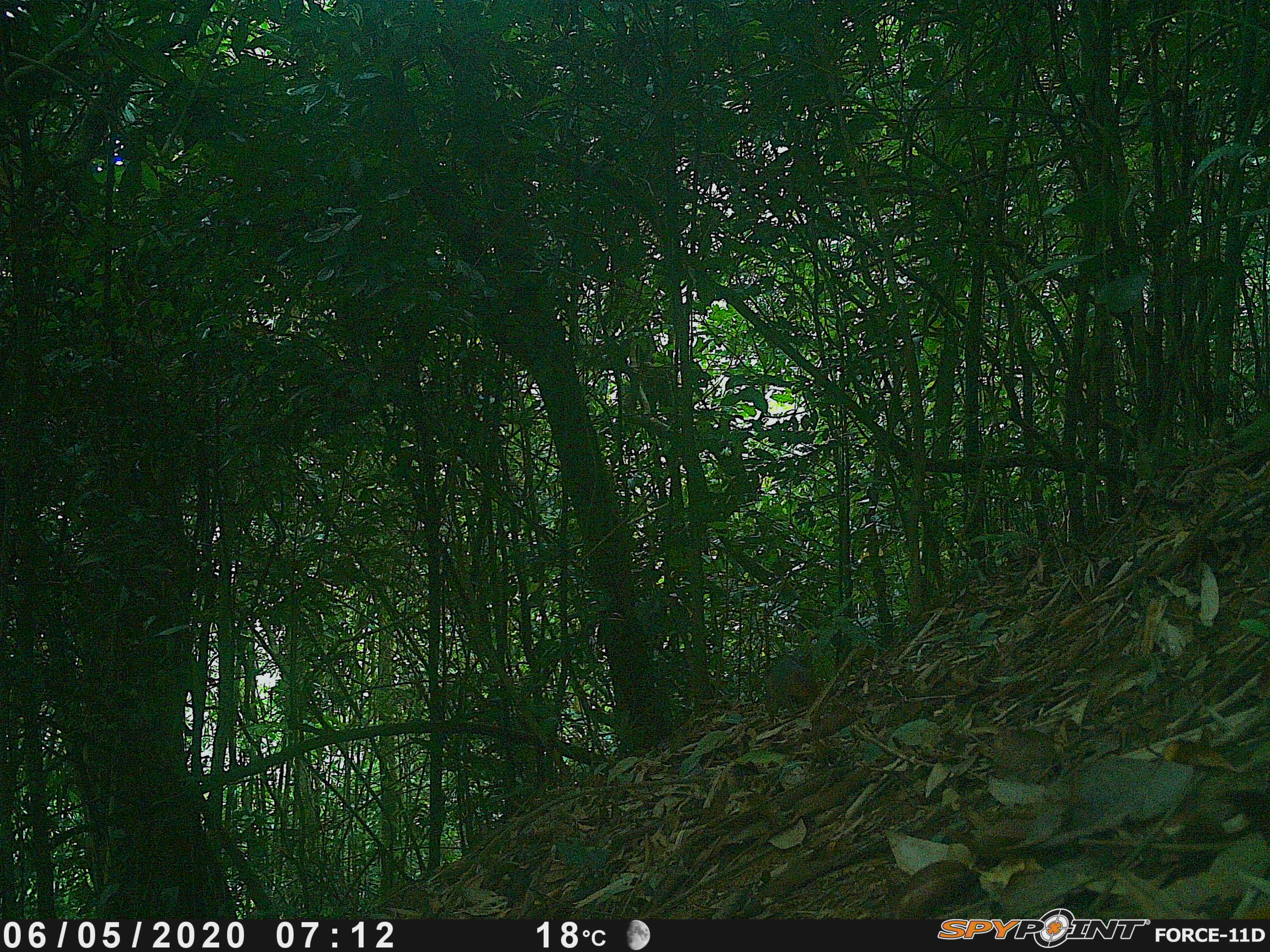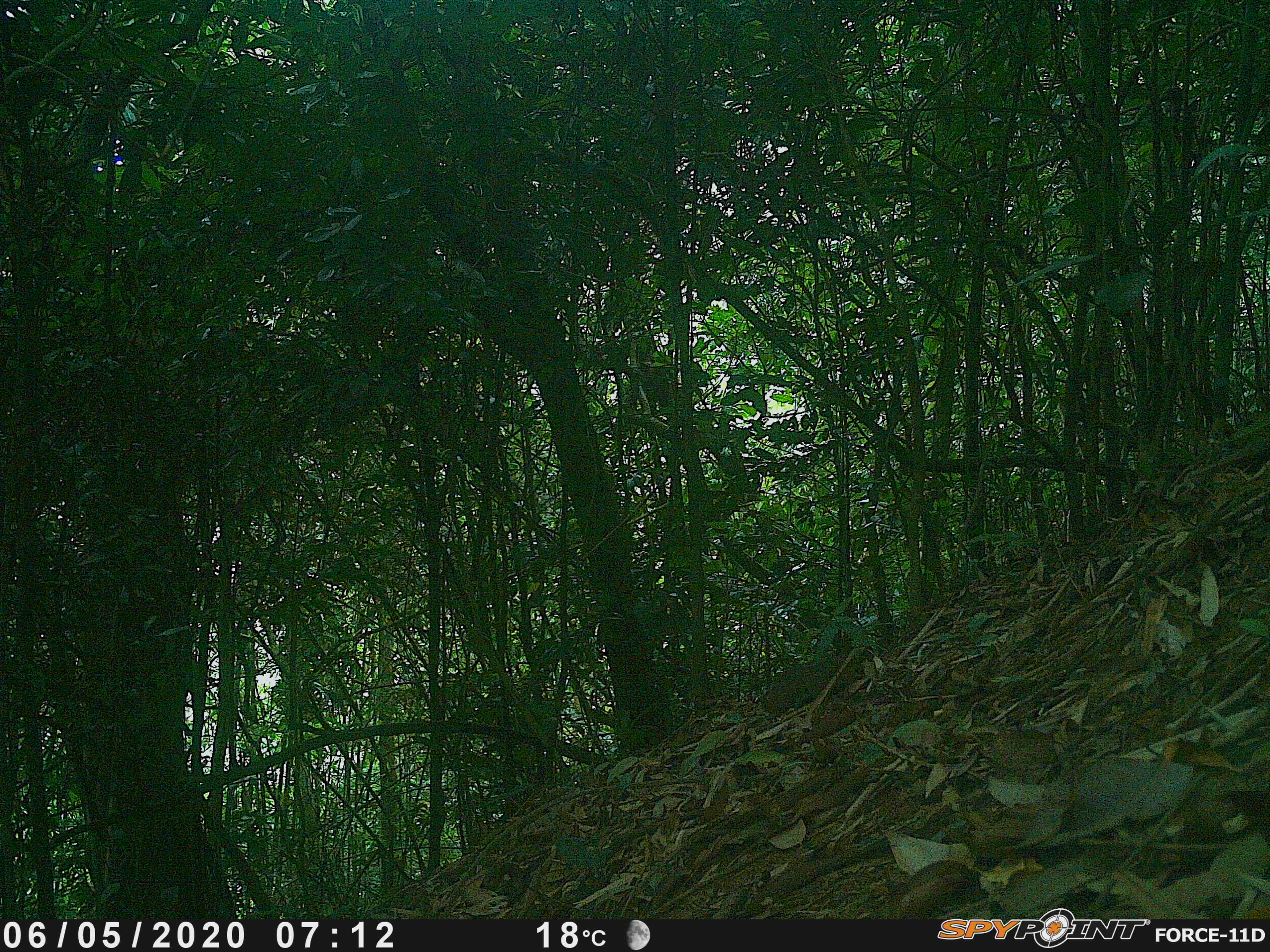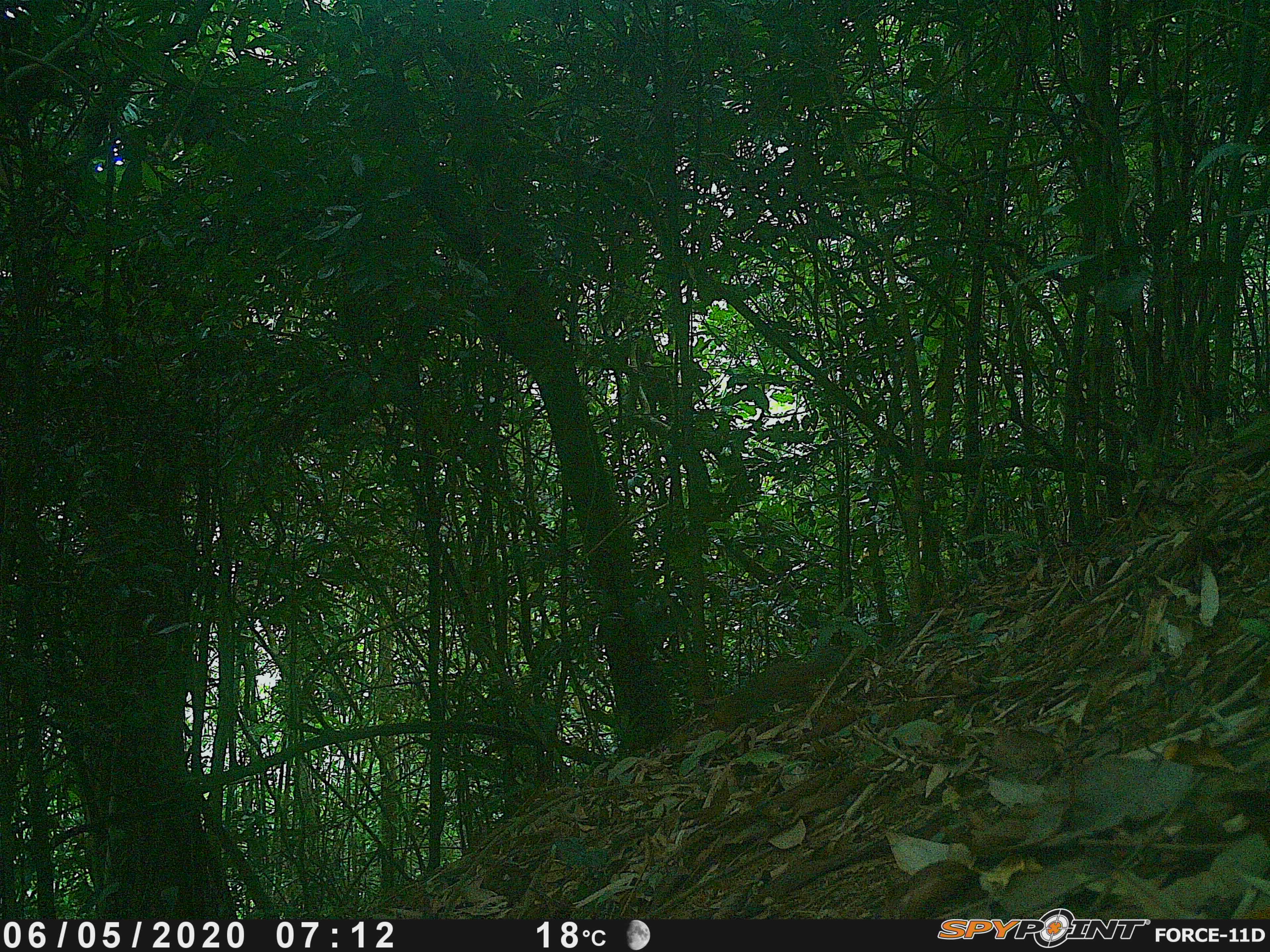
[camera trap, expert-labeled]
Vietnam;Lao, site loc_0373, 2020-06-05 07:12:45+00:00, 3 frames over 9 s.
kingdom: Animalia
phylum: Chordata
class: Mammalia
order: Rodentia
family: Sciuridae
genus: Dremomys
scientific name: Dremomys rufigenis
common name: red-cheeked squirrel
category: red cheeked squirrel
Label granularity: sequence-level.